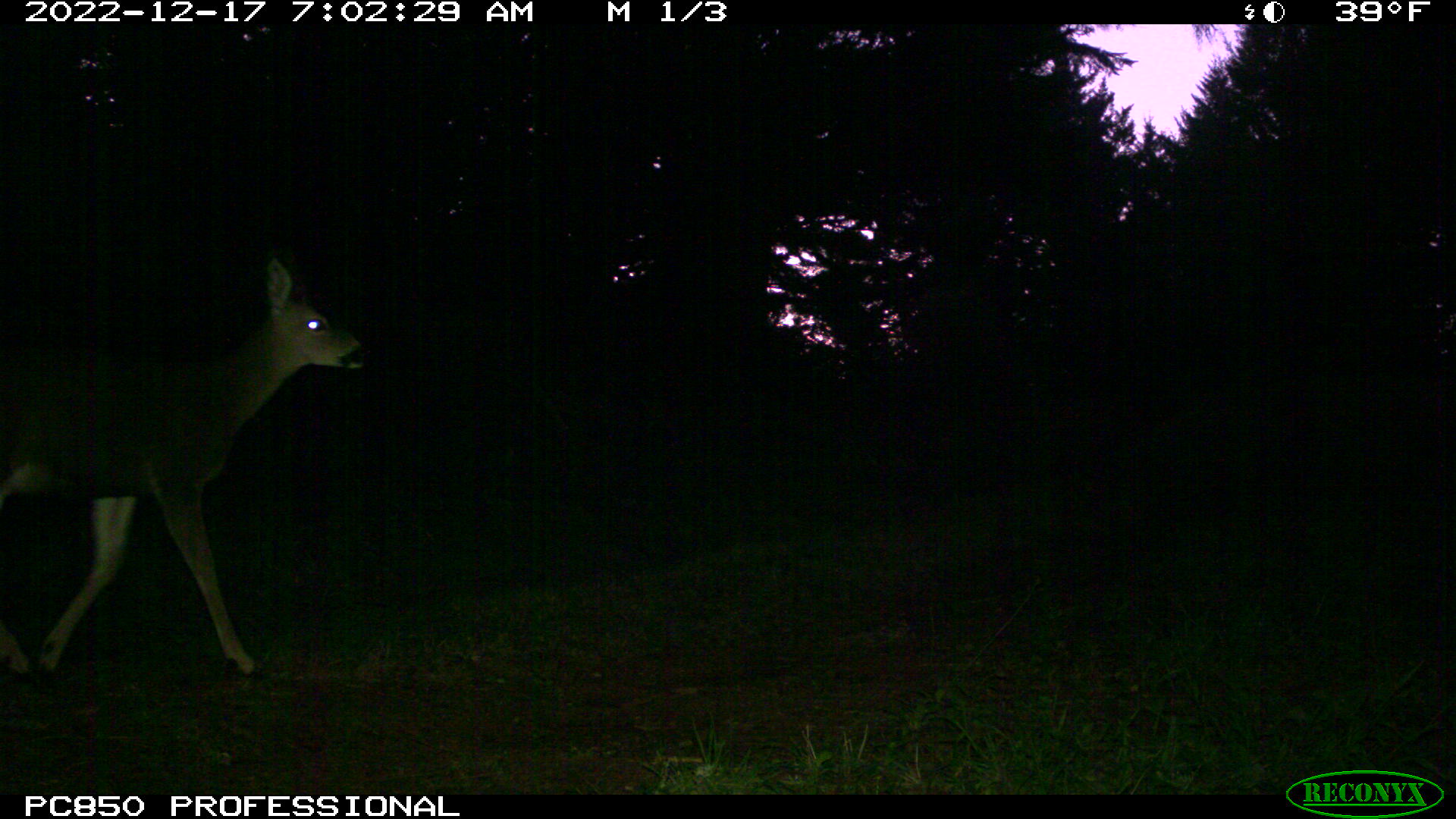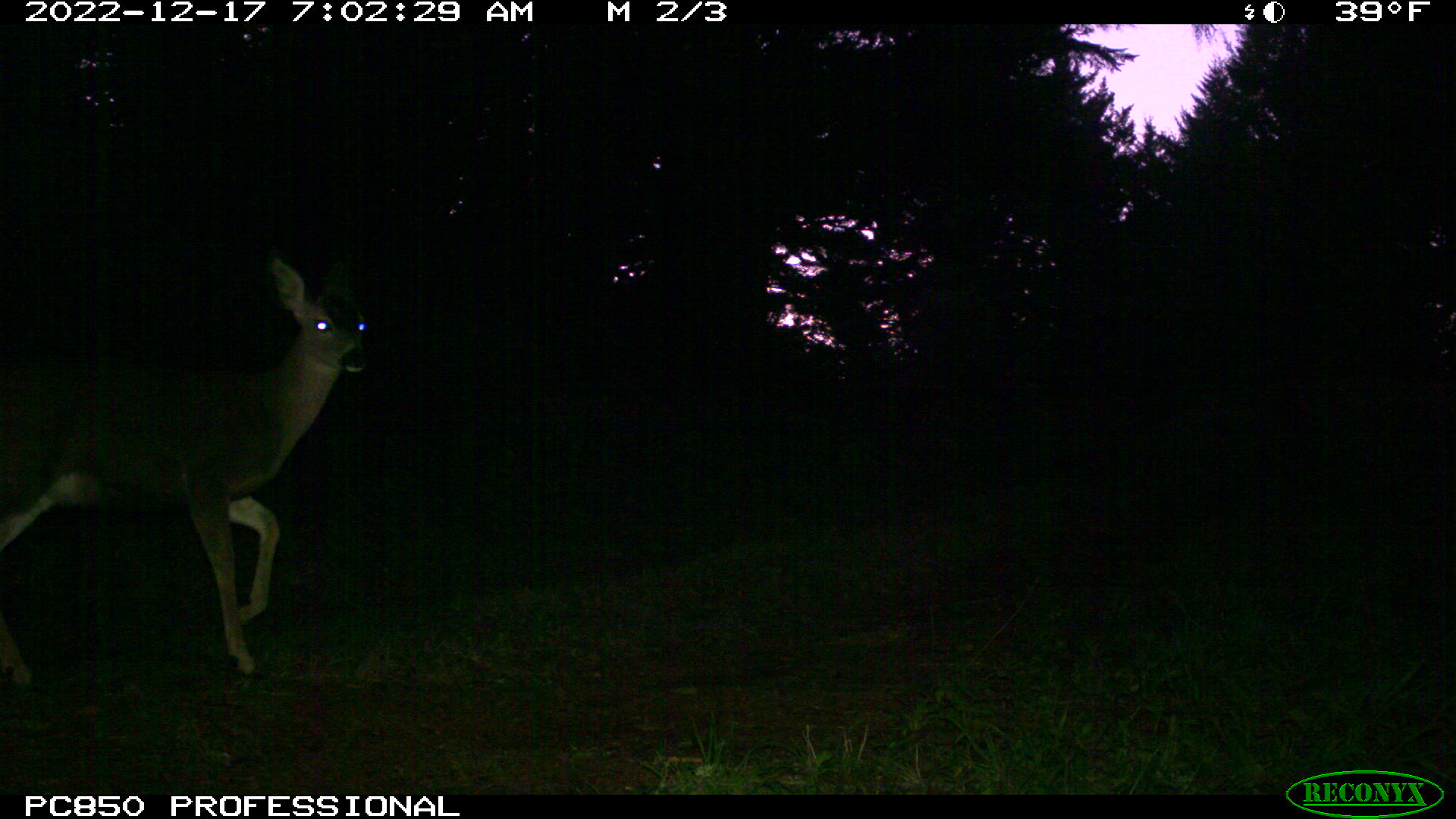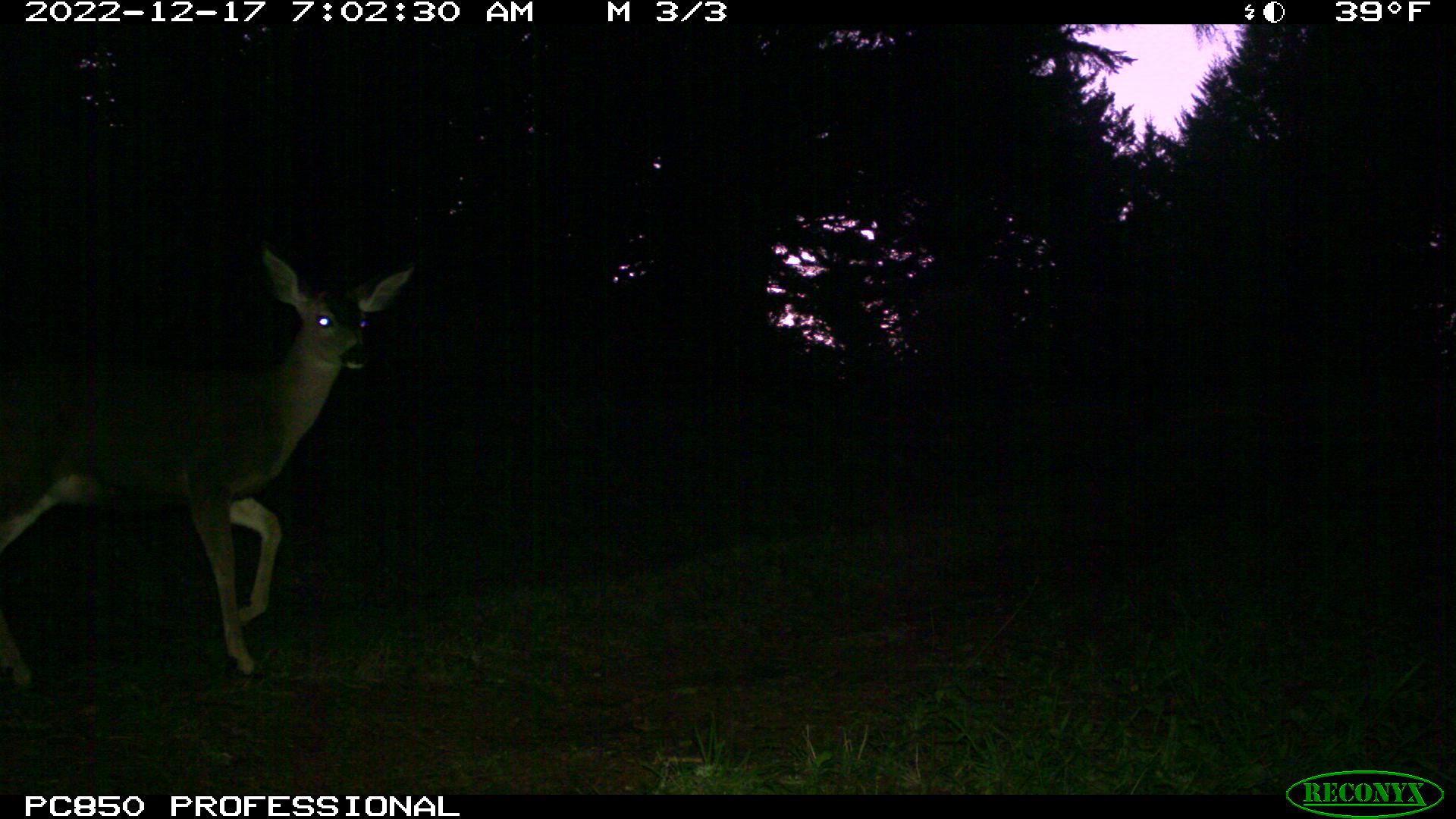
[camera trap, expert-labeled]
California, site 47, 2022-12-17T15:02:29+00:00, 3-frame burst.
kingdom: Animalia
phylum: Chordata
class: Mammalia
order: Artiodactyla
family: Cervidae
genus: Odocoileus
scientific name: Odocoileus hemionus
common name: mule deer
Mule deer (Odocoileus hemionus).